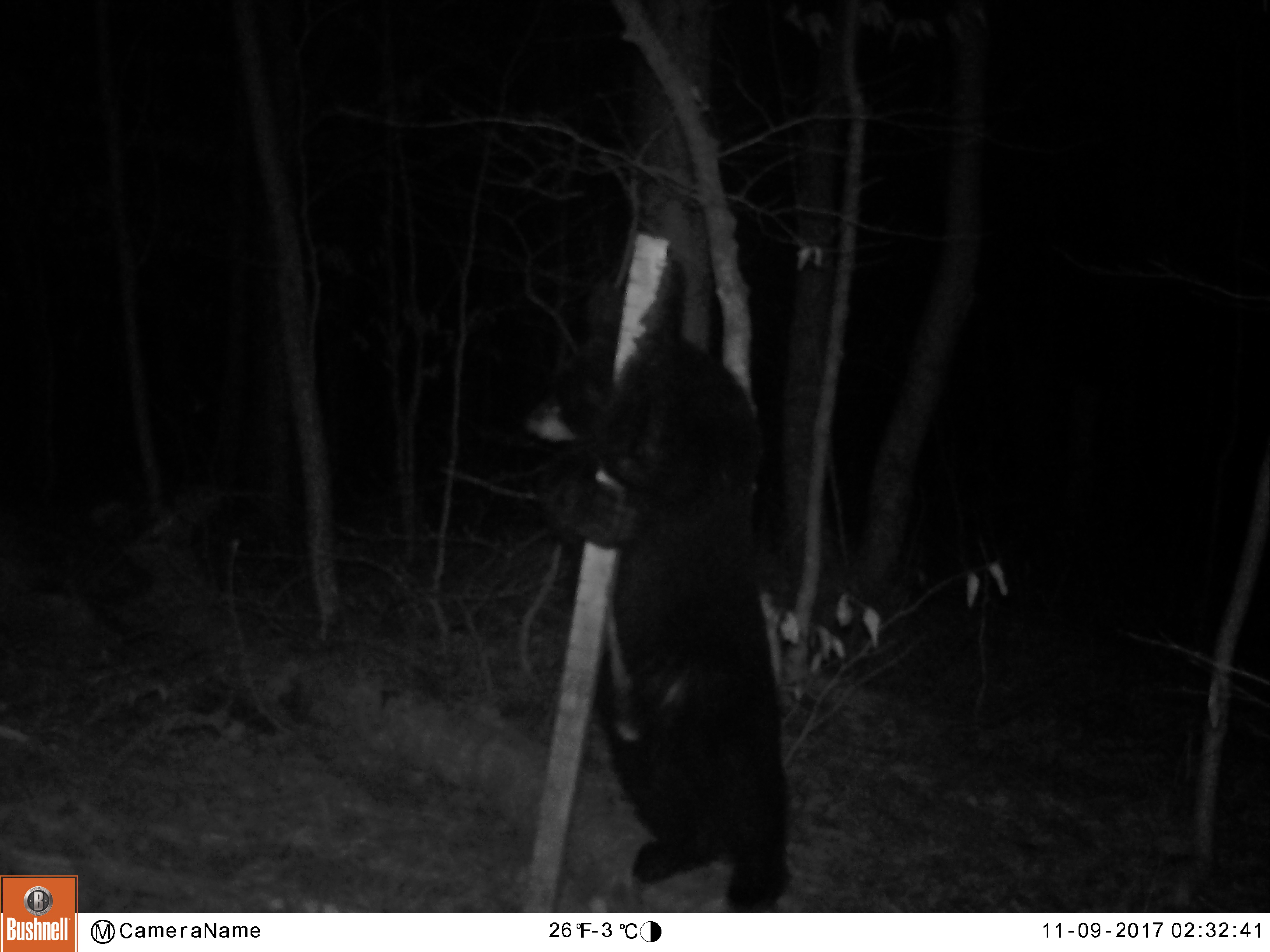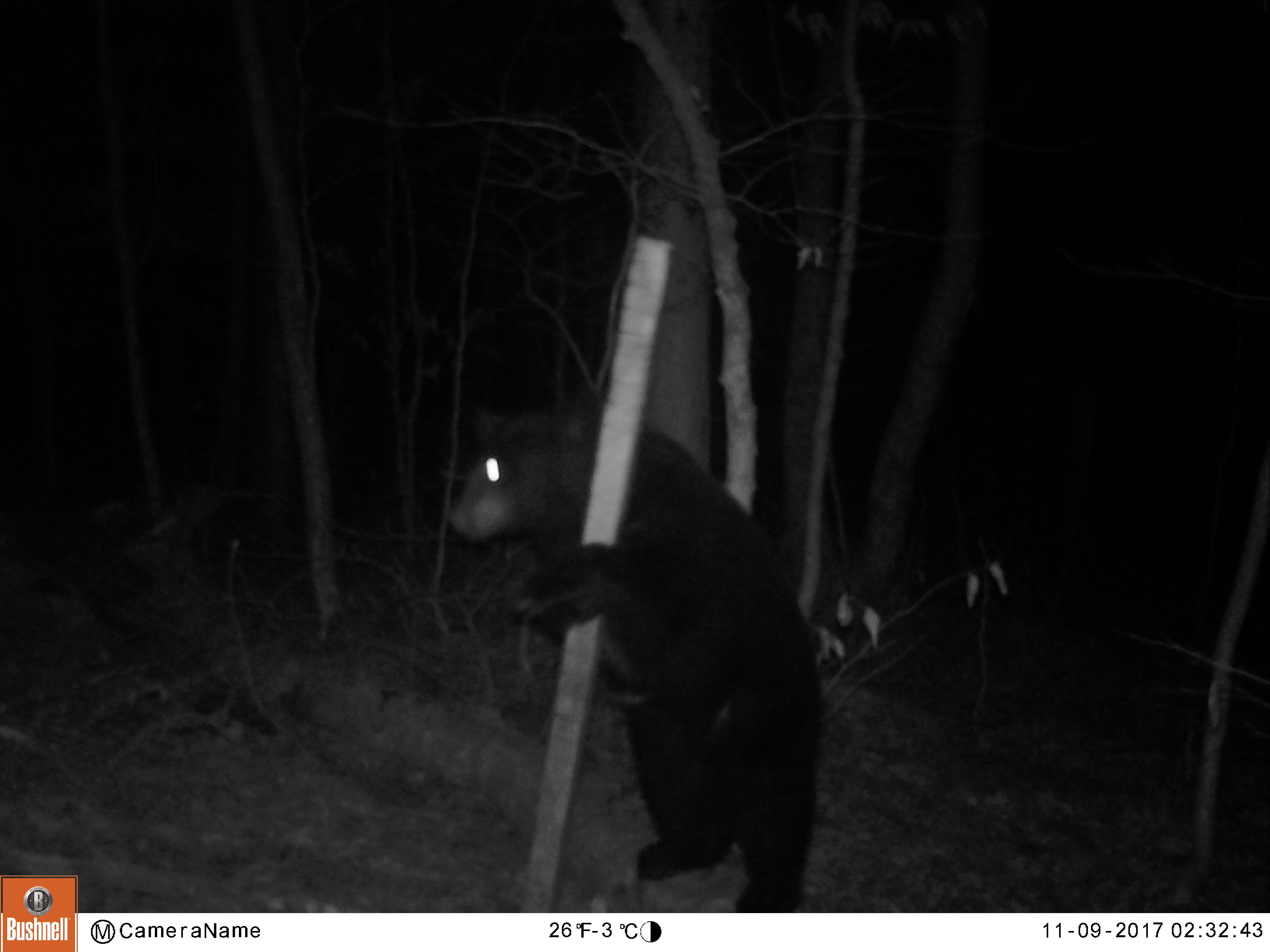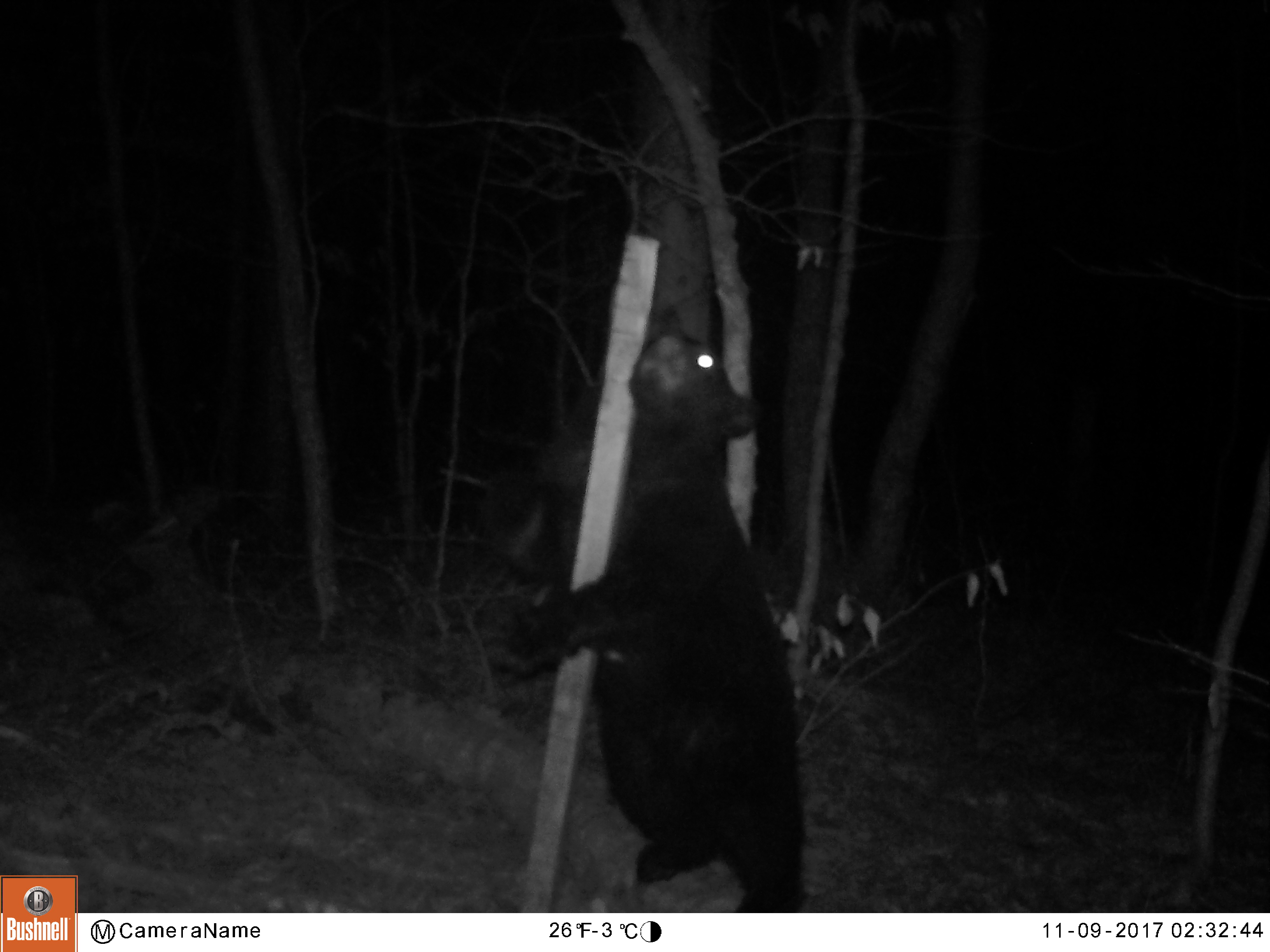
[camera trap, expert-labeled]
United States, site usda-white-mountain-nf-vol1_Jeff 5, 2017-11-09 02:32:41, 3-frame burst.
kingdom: Animalia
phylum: Chordata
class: Mammalia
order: Carnivora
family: Ursidae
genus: Ursus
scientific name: Ursus americanus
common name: black bear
Black bear (Ursus americanus).